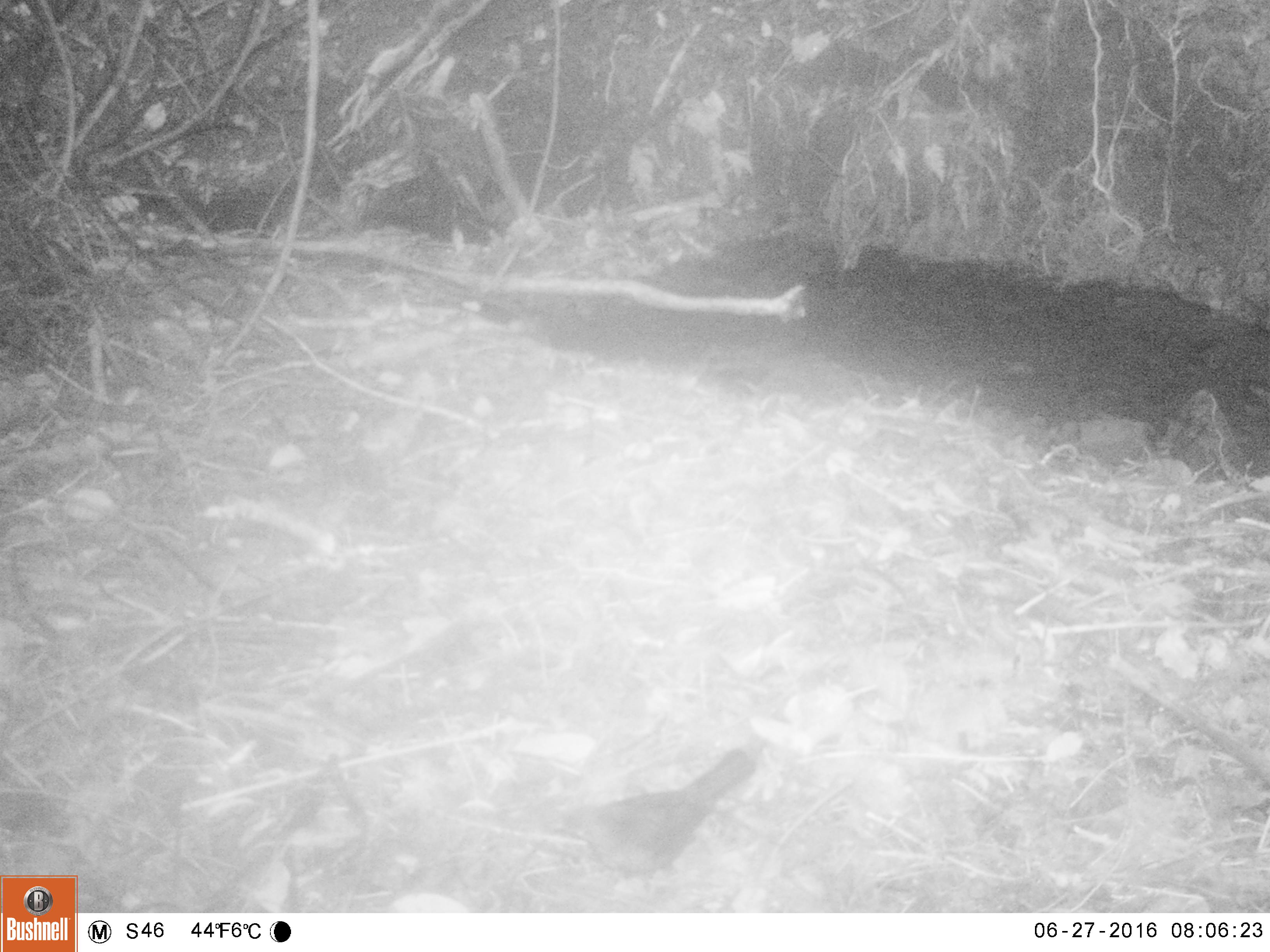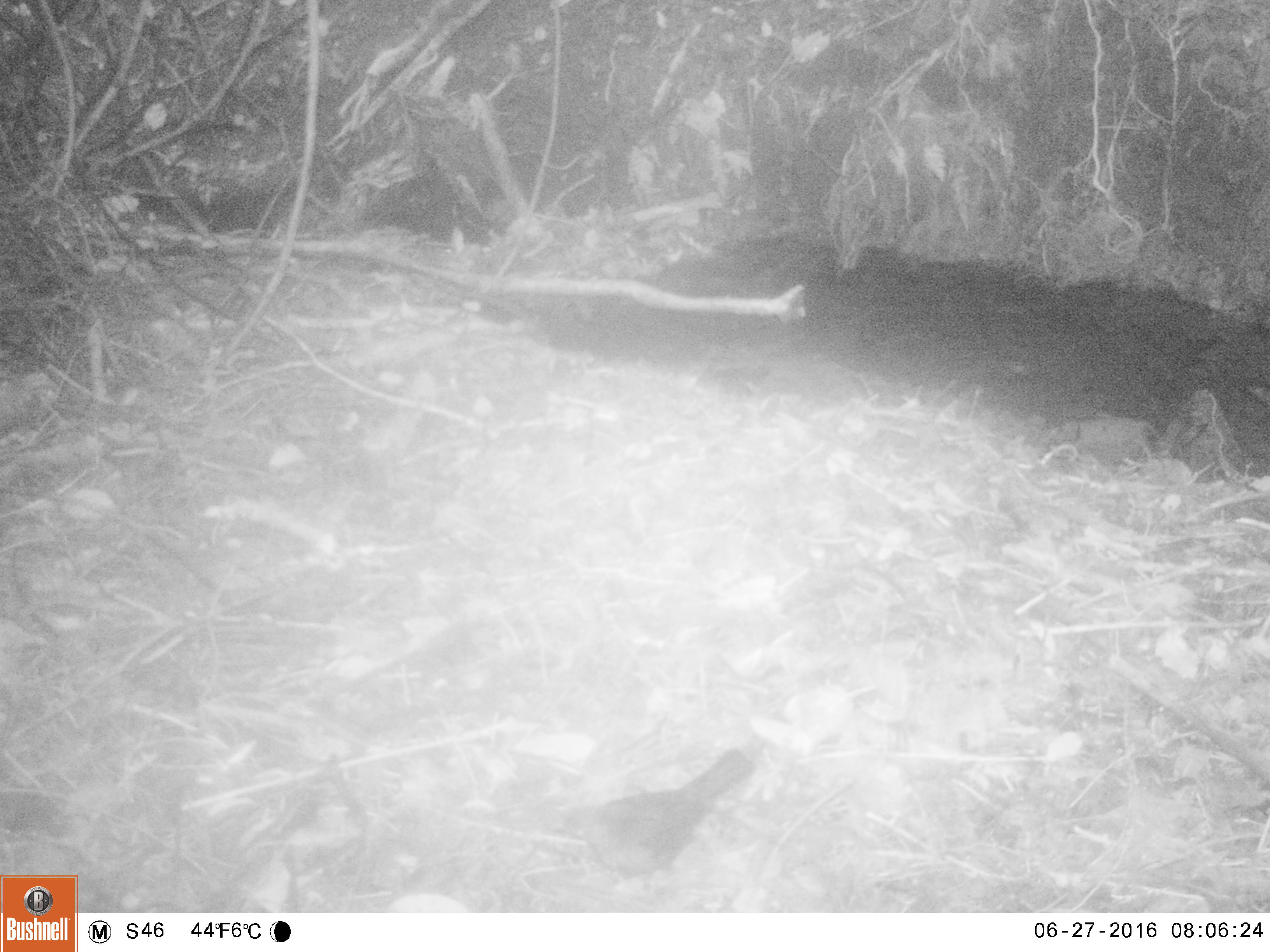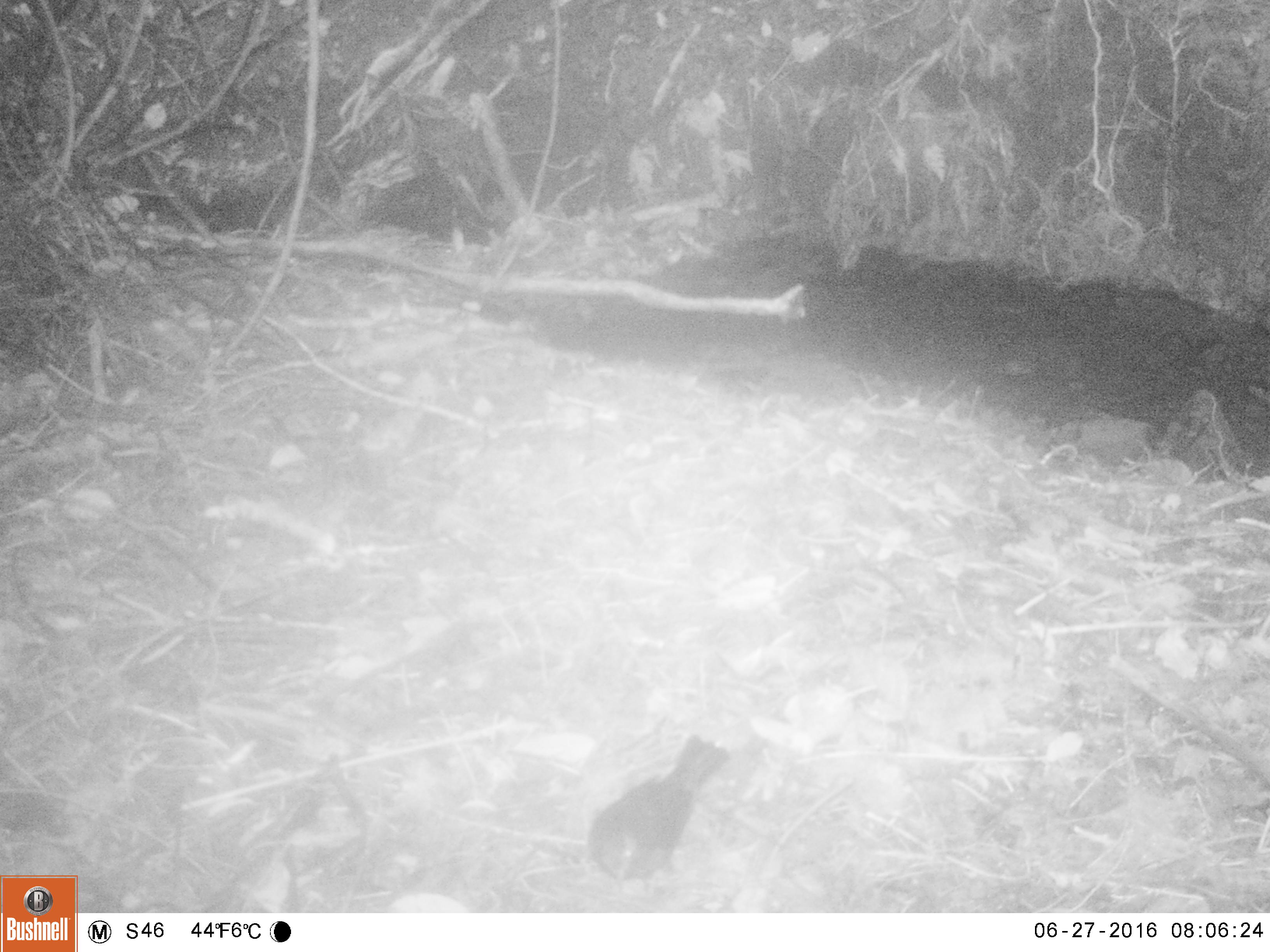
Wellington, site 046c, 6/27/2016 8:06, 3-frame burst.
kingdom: Animalia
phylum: Chordata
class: Aves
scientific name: Aves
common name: bird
Bird (Aves).